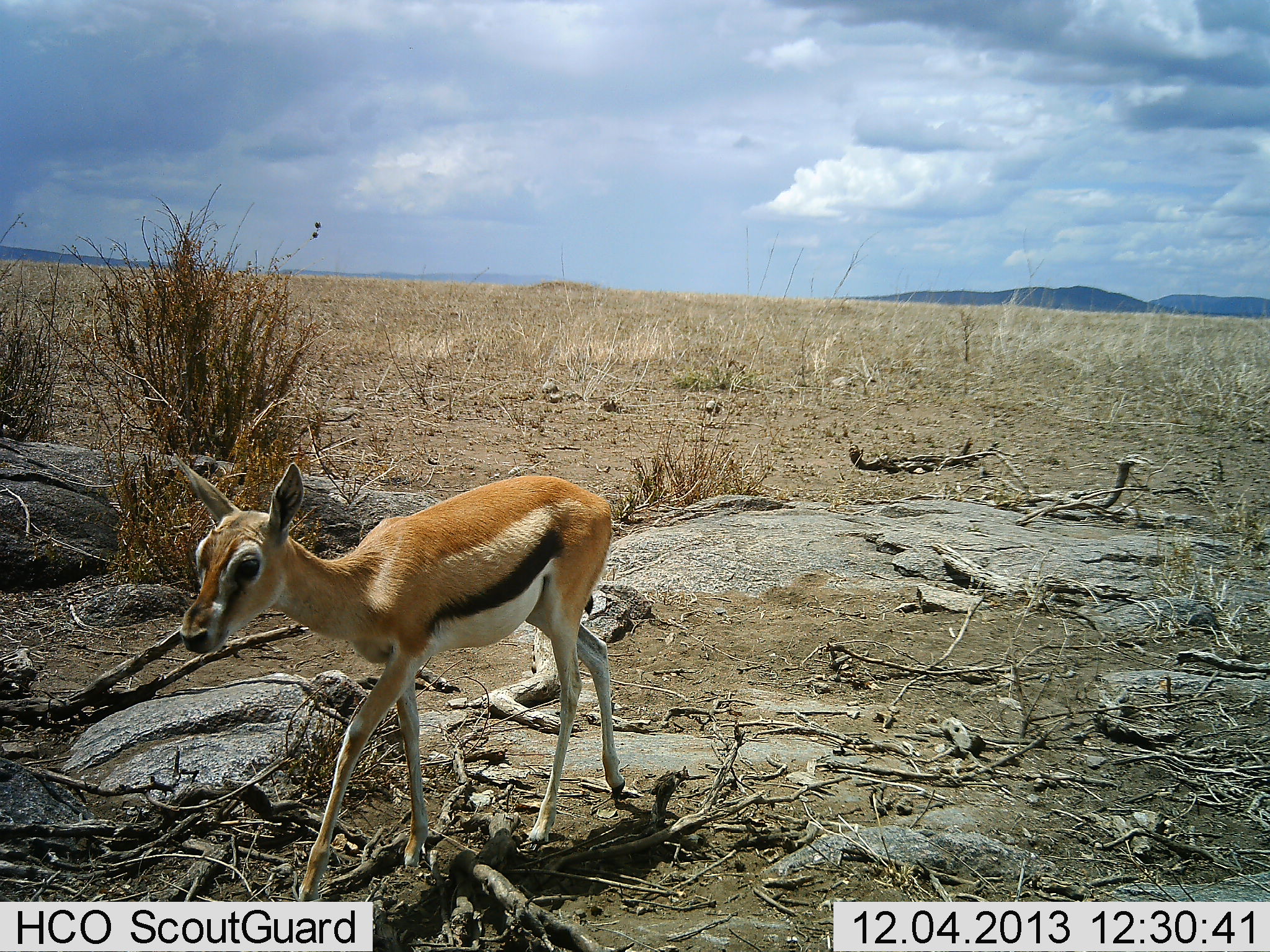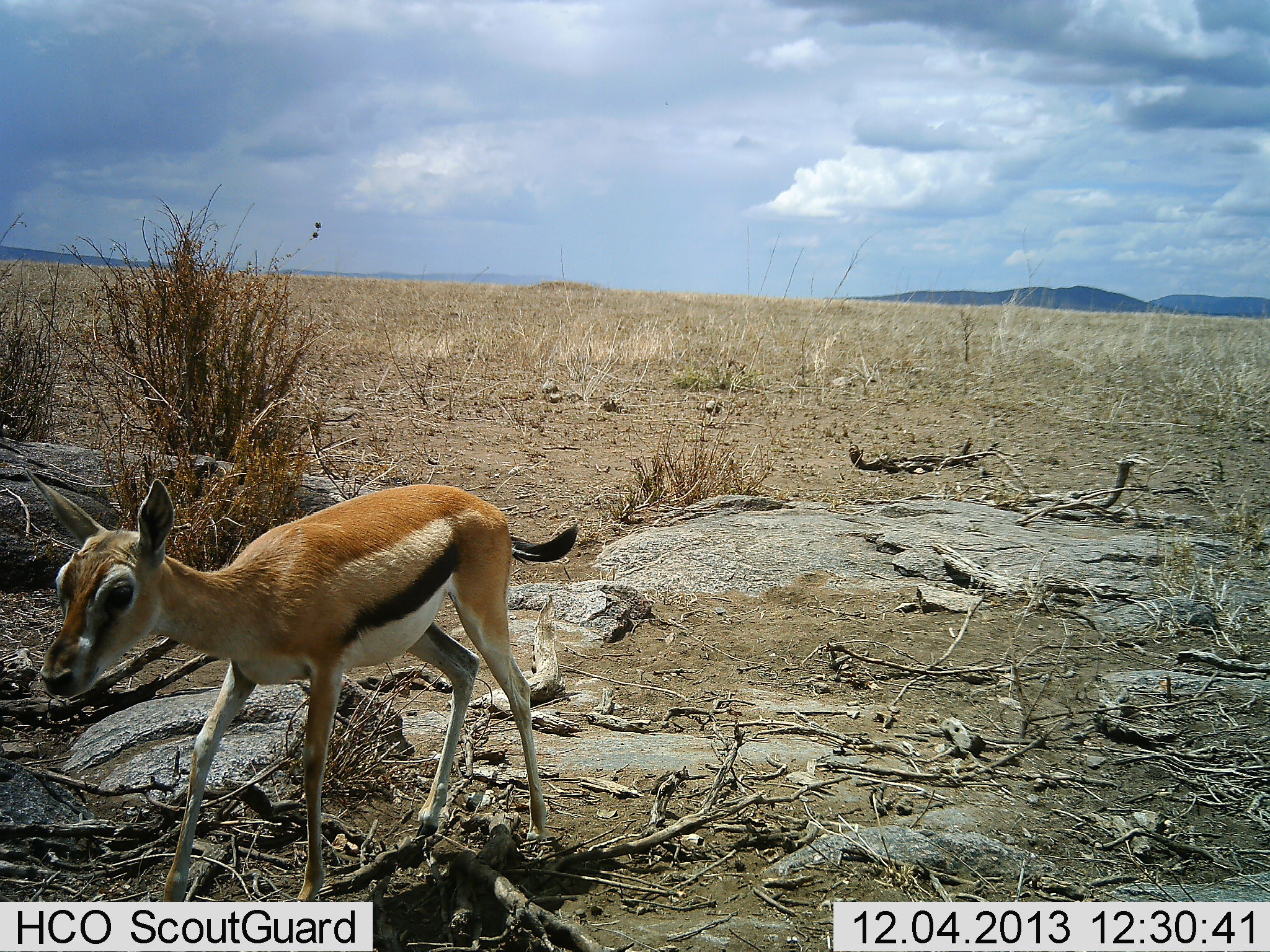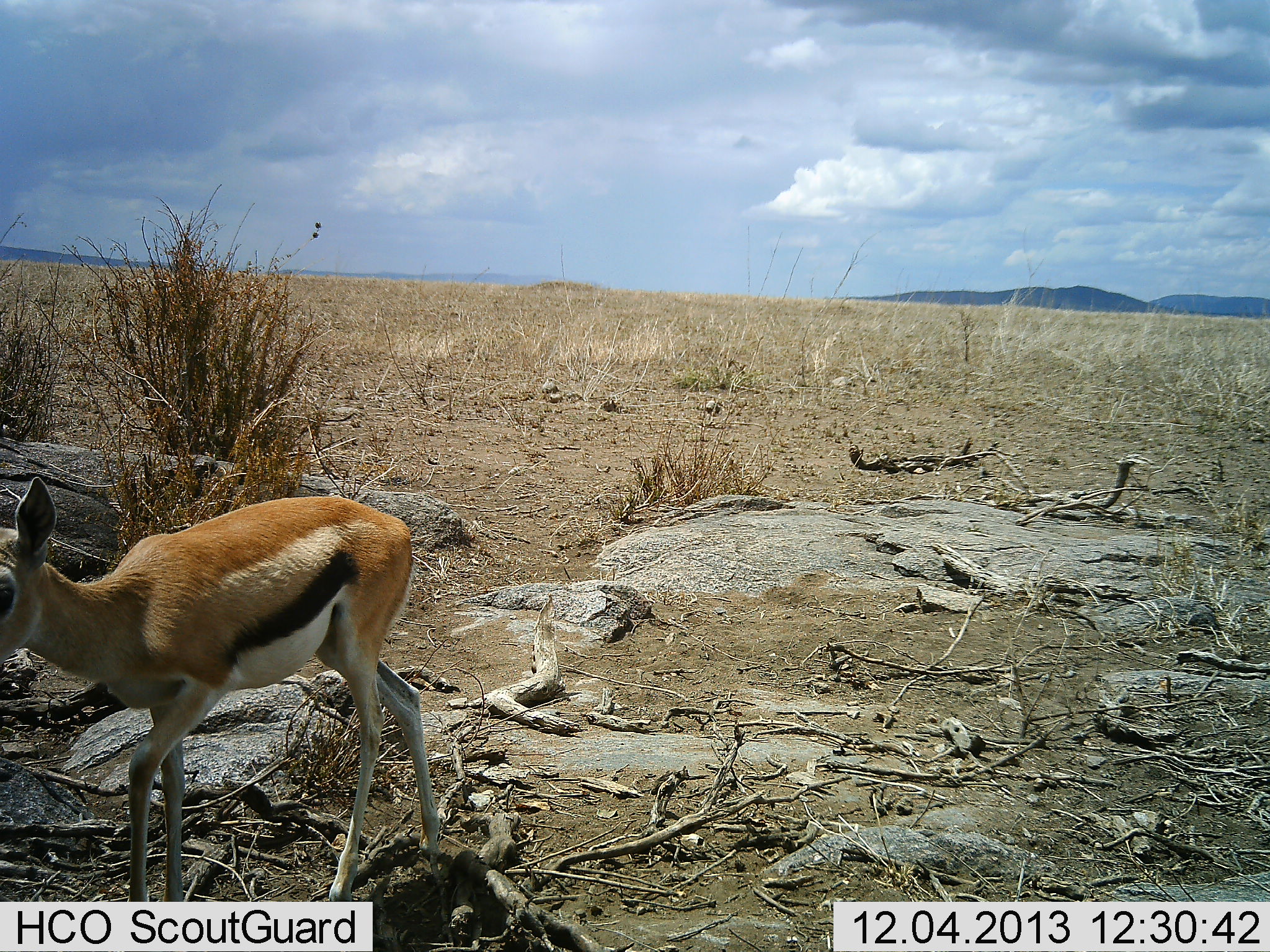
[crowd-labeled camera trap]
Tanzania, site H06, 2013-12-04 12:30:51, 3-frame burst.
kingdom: Animalia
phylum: Chordata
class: Mammalia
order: Artiodactyla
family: Bovidae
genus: Eudorcas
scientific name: Eudorcas thomsonii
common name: thomson's gazelle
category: gazellethomsons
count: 1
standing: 0%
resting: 0%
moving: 100%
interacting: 0%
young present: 55%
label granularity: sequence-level